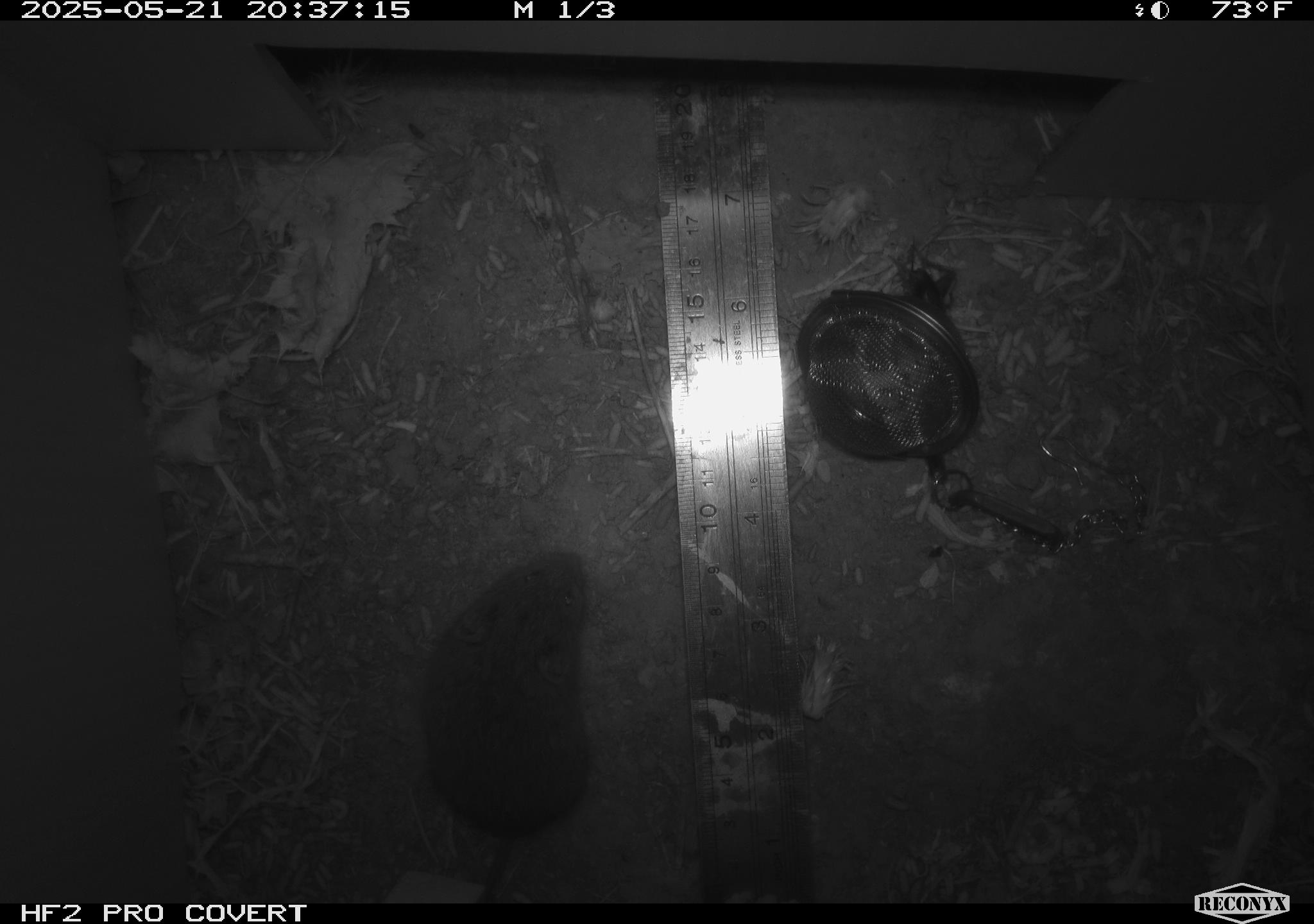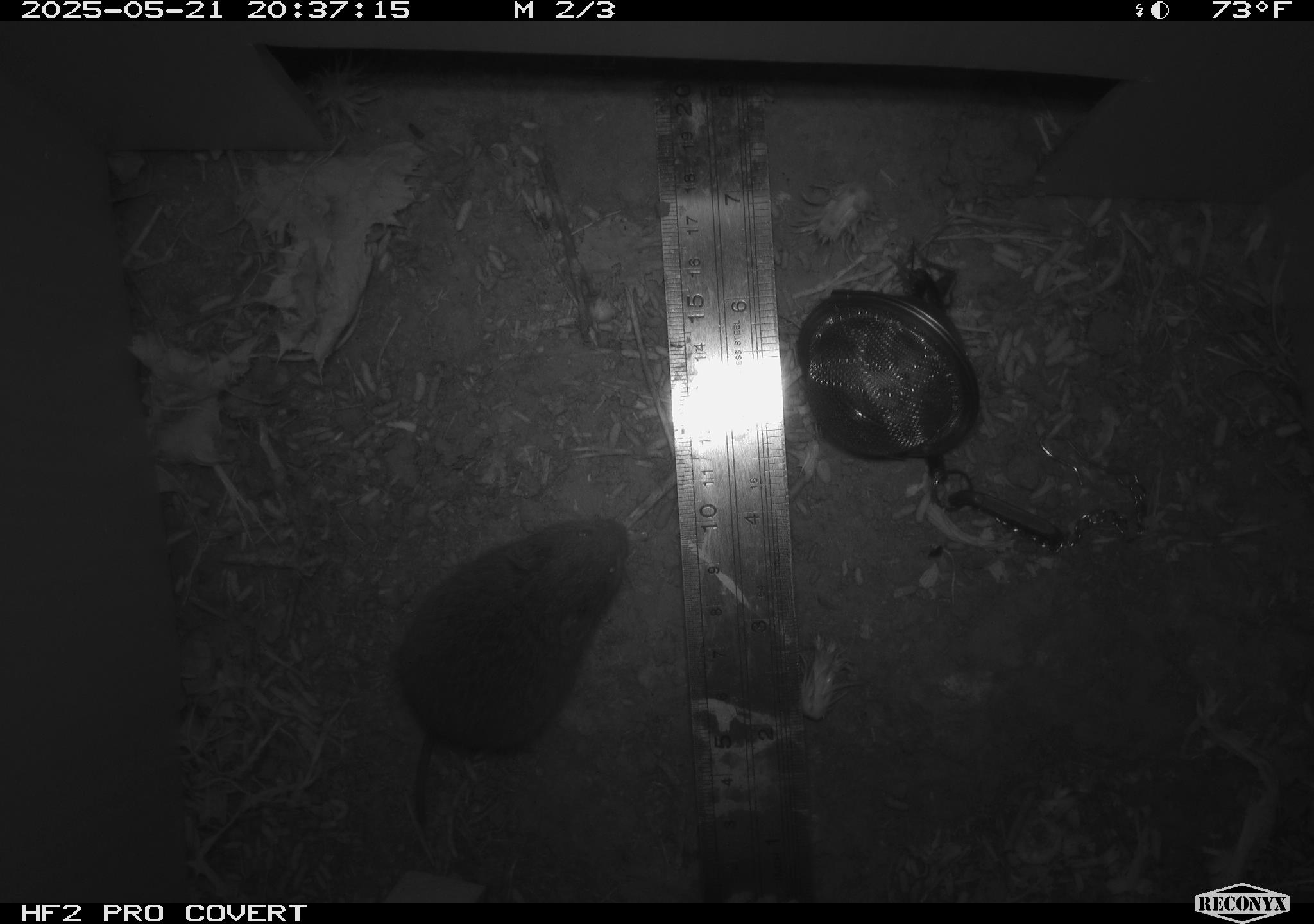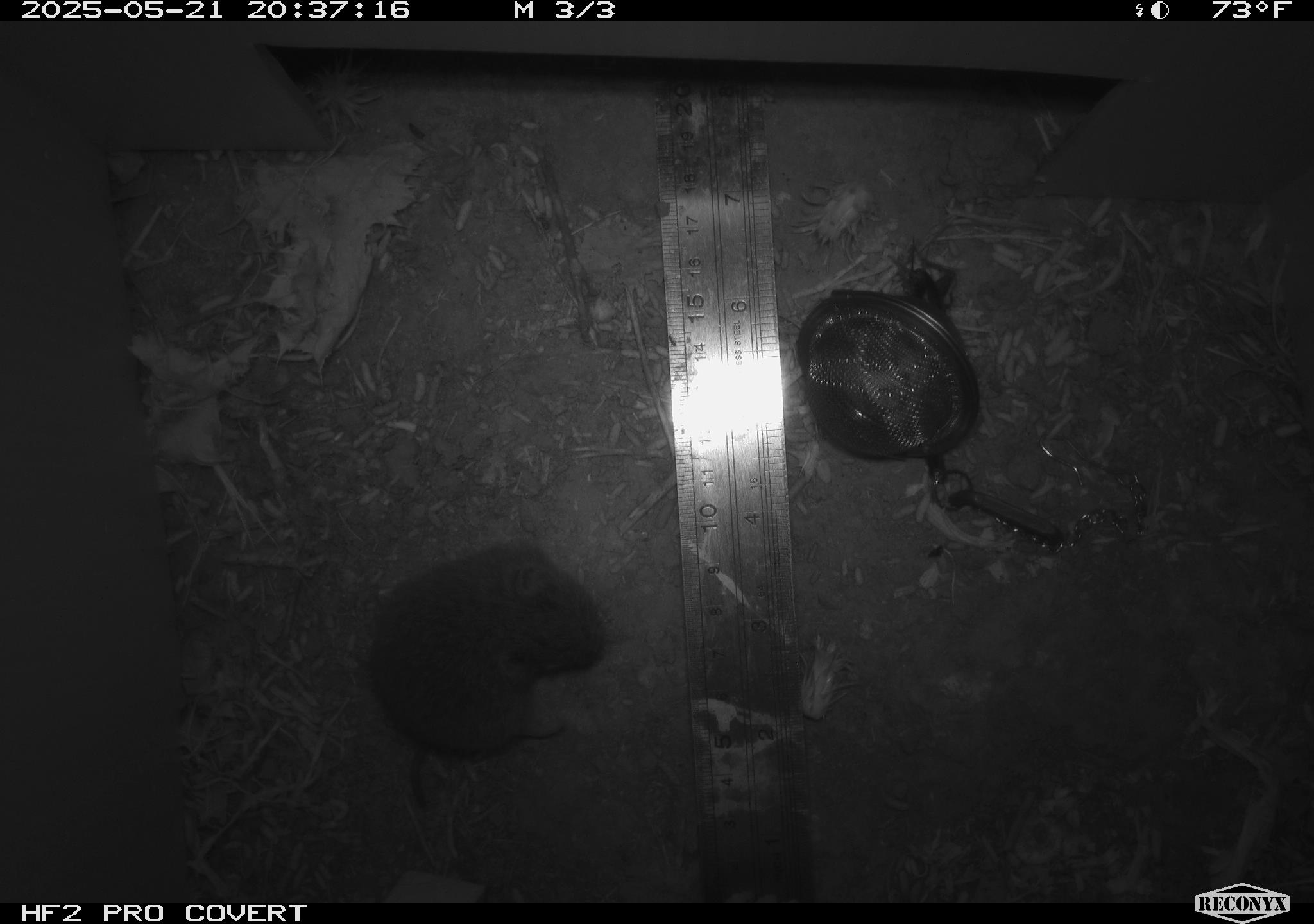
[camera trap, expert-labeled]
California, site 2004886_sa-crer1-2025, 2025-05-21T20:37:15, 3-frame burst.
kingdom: Animalia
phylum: Chordata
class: Mammalia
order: Rodentia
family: Cricetidae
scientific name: Arvicolinae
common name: voles, lemmings, and muskrats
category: arvicolinae subfamily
Arvicolinae subfamily (voles, lemmings, and muskrats) (Arvicolinae).